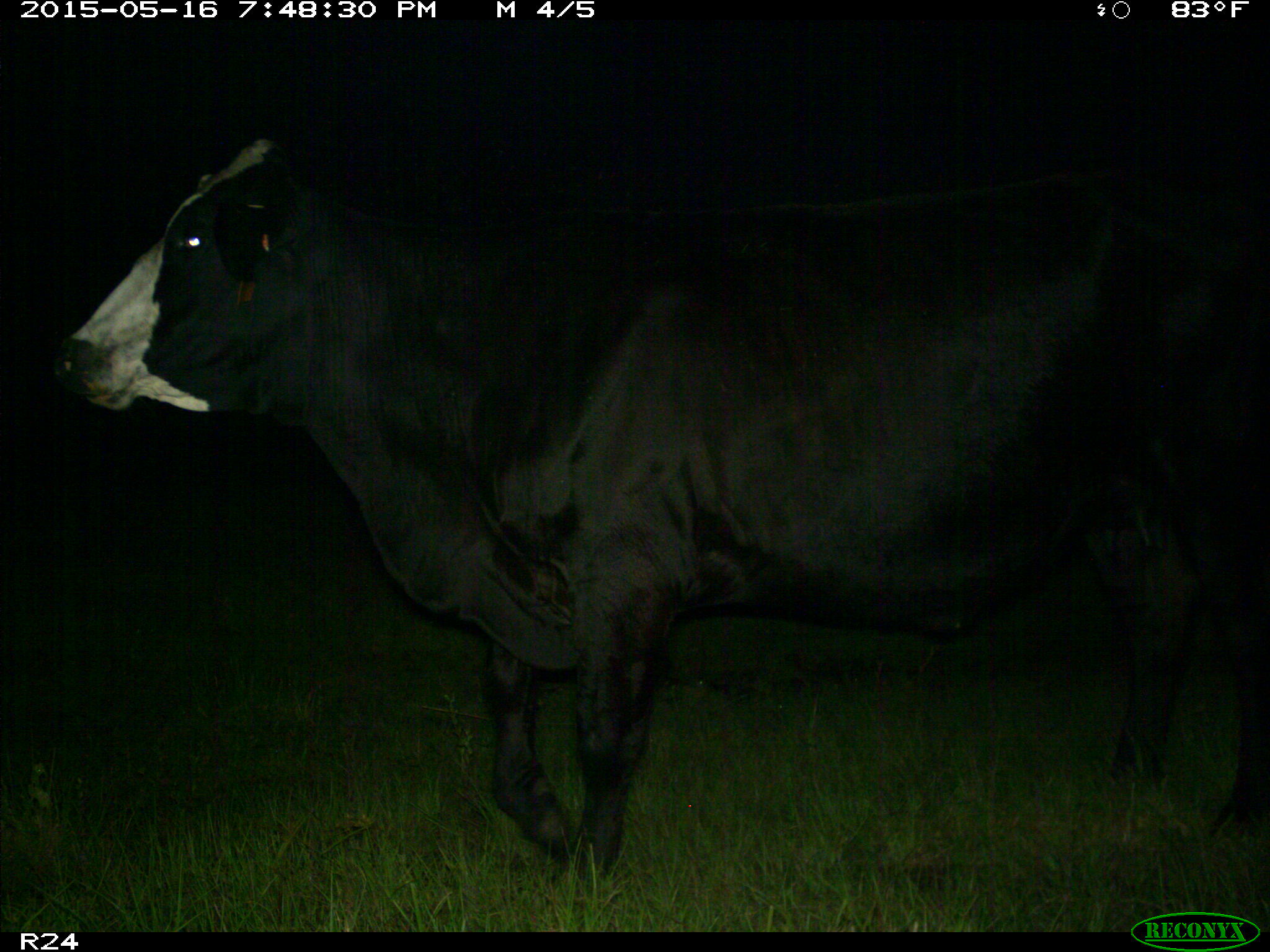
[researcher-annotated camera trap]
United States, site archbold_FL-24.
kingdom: Animalia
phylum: Chordata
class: Mammalia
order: Artiodactyla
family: Bovidae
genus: Bos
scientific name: Bos taurus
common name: domestic cow